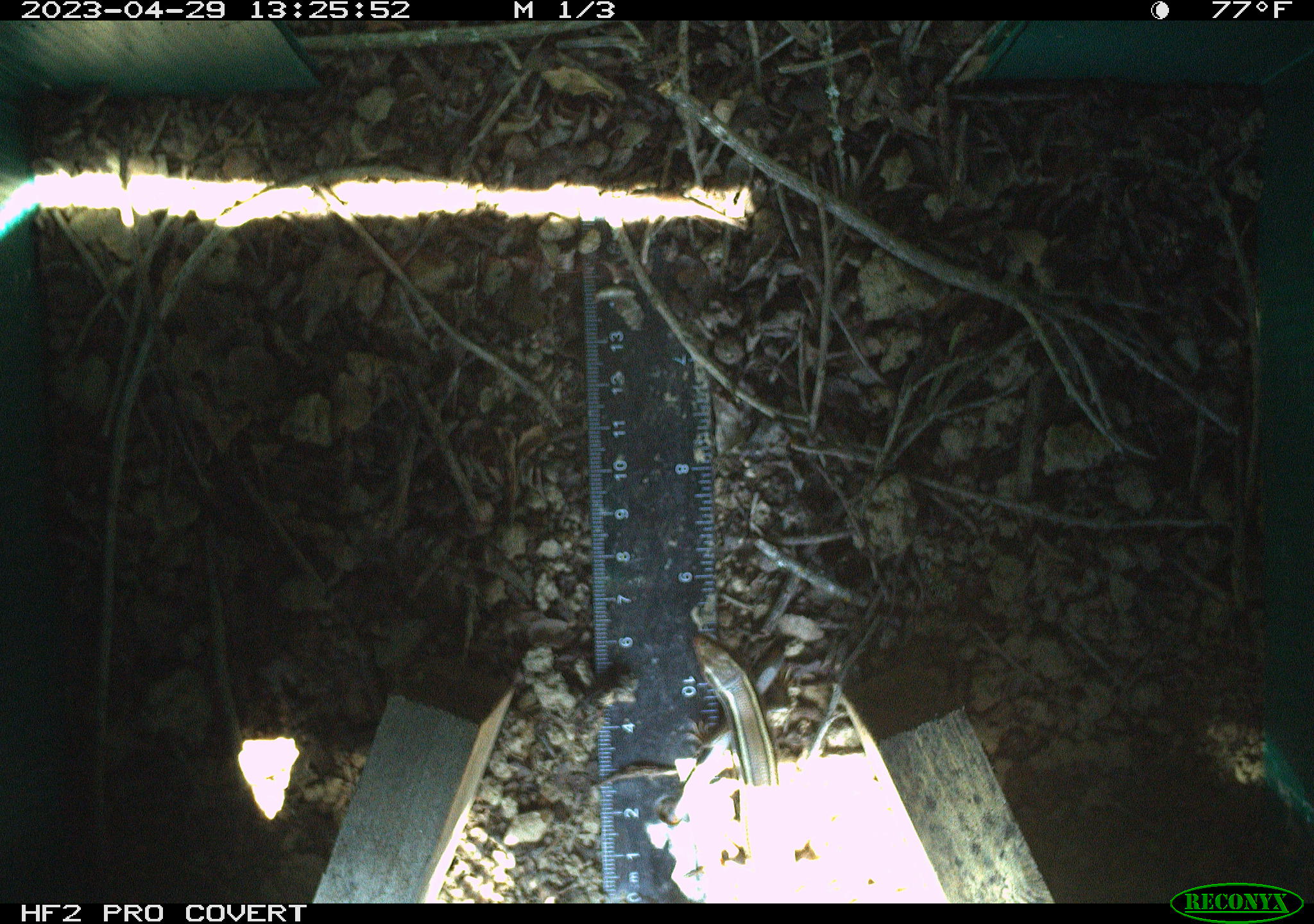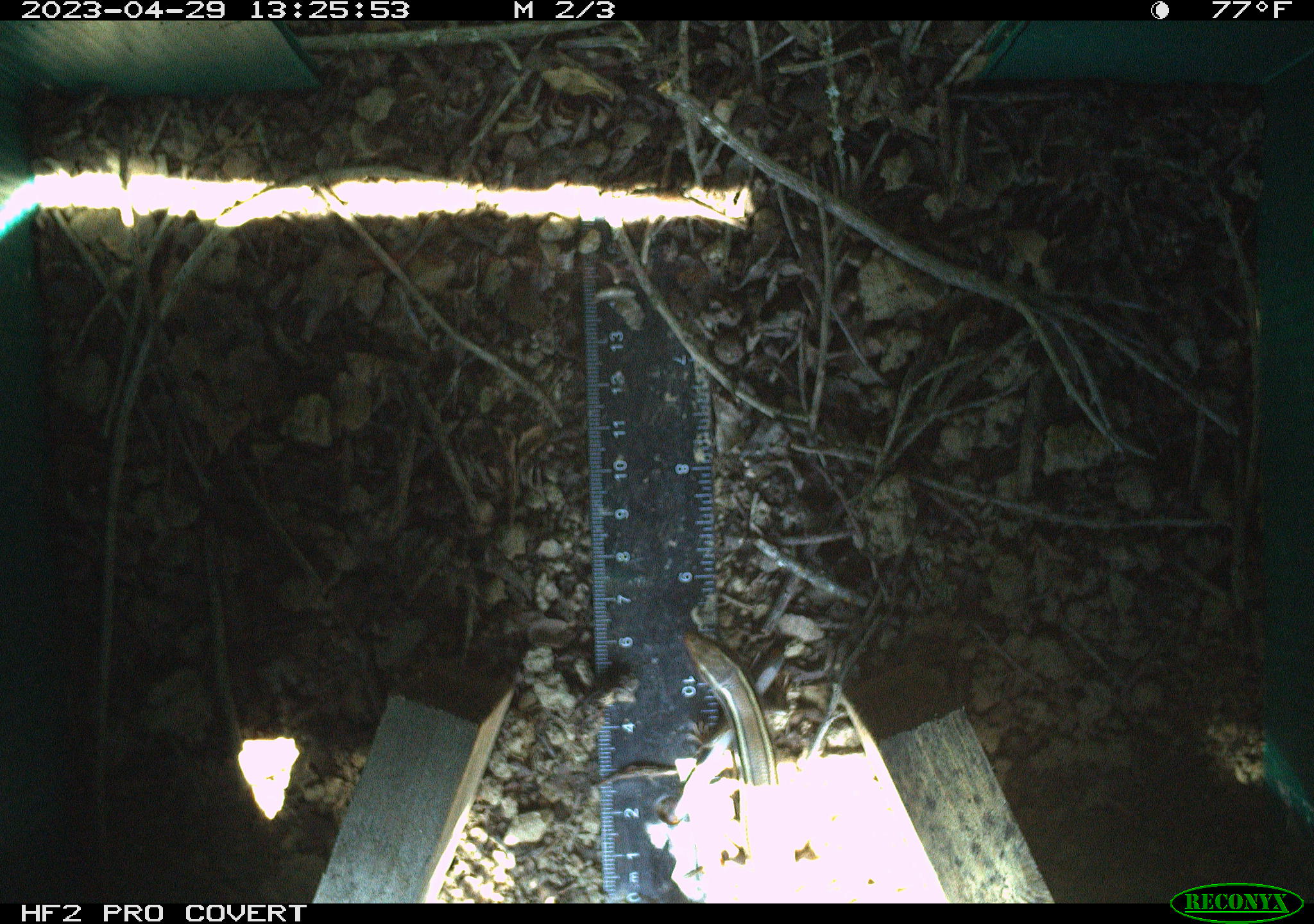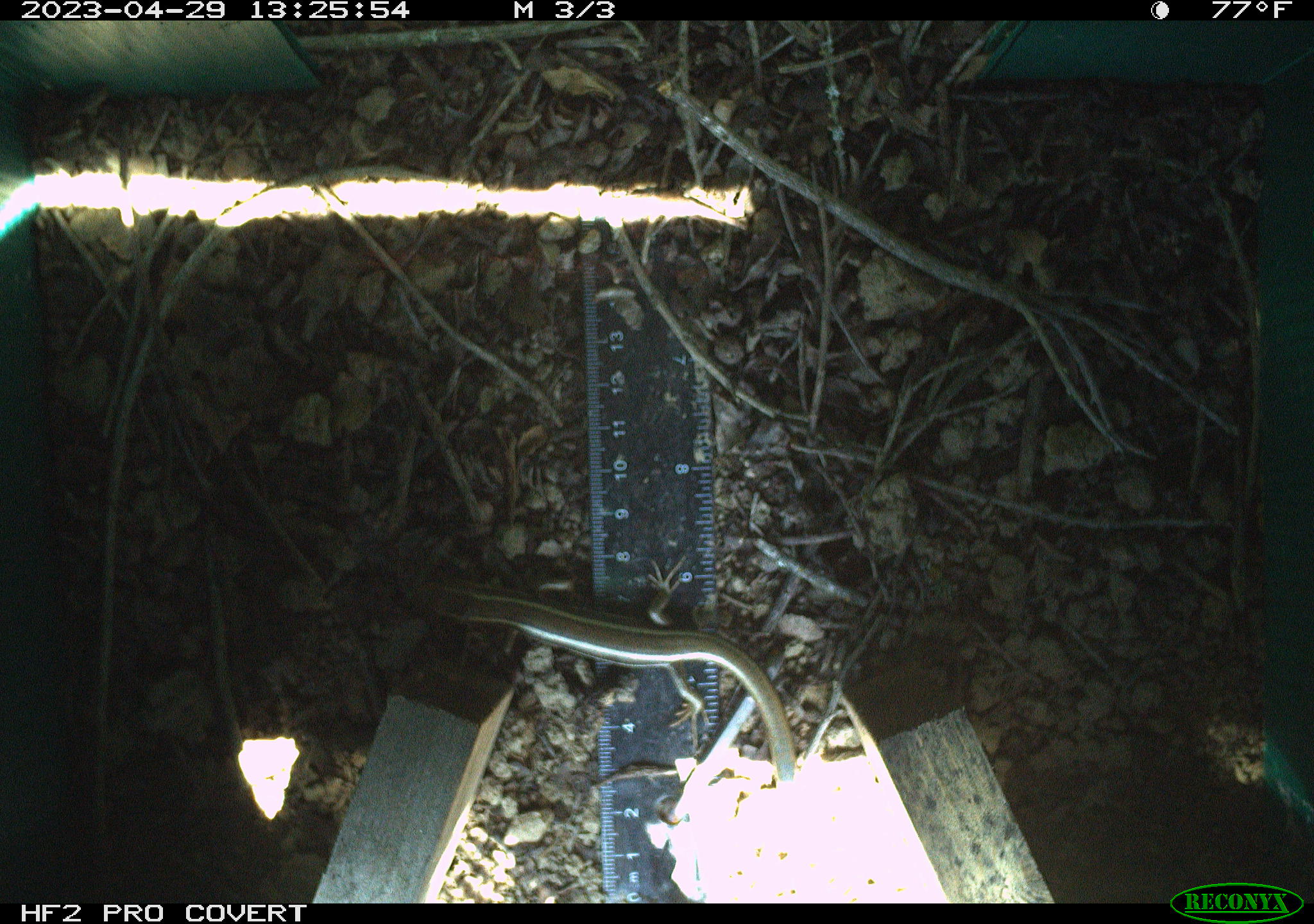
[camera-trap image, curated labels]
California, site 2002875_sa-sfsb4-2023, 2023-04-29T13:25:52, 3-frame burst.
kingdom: Animalia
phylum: Chordata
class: Reptilia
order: Squamata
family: Scincidae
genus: Plestiodon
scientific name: Plestiodon skiltonianus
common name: western skink